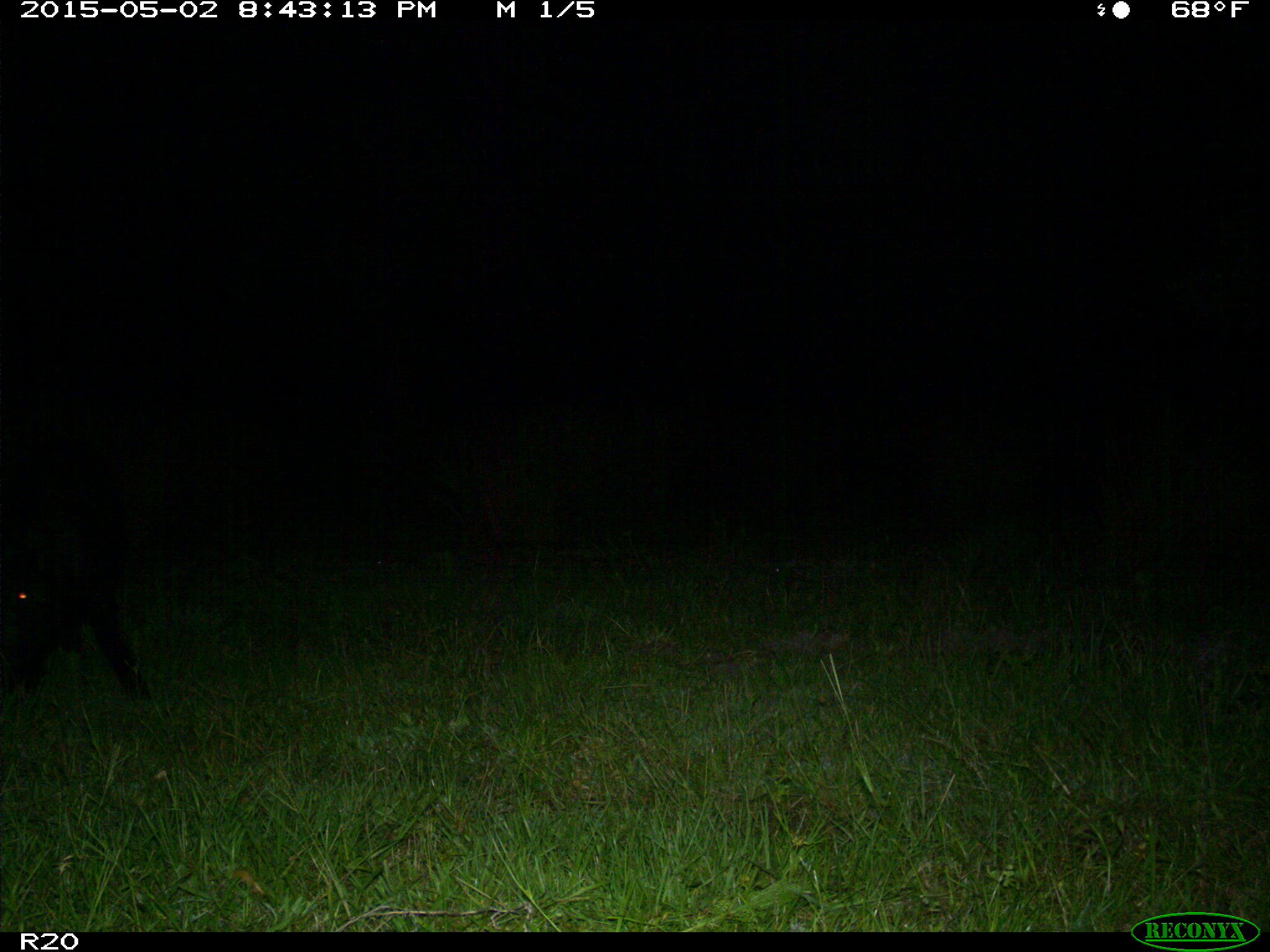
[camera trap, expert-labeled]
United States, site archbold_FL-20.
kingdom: Animalia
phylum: Chordata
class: Mammalia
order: Artiodactyla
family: Suidae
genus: Sus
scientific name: Sus scrofa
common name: wild boar